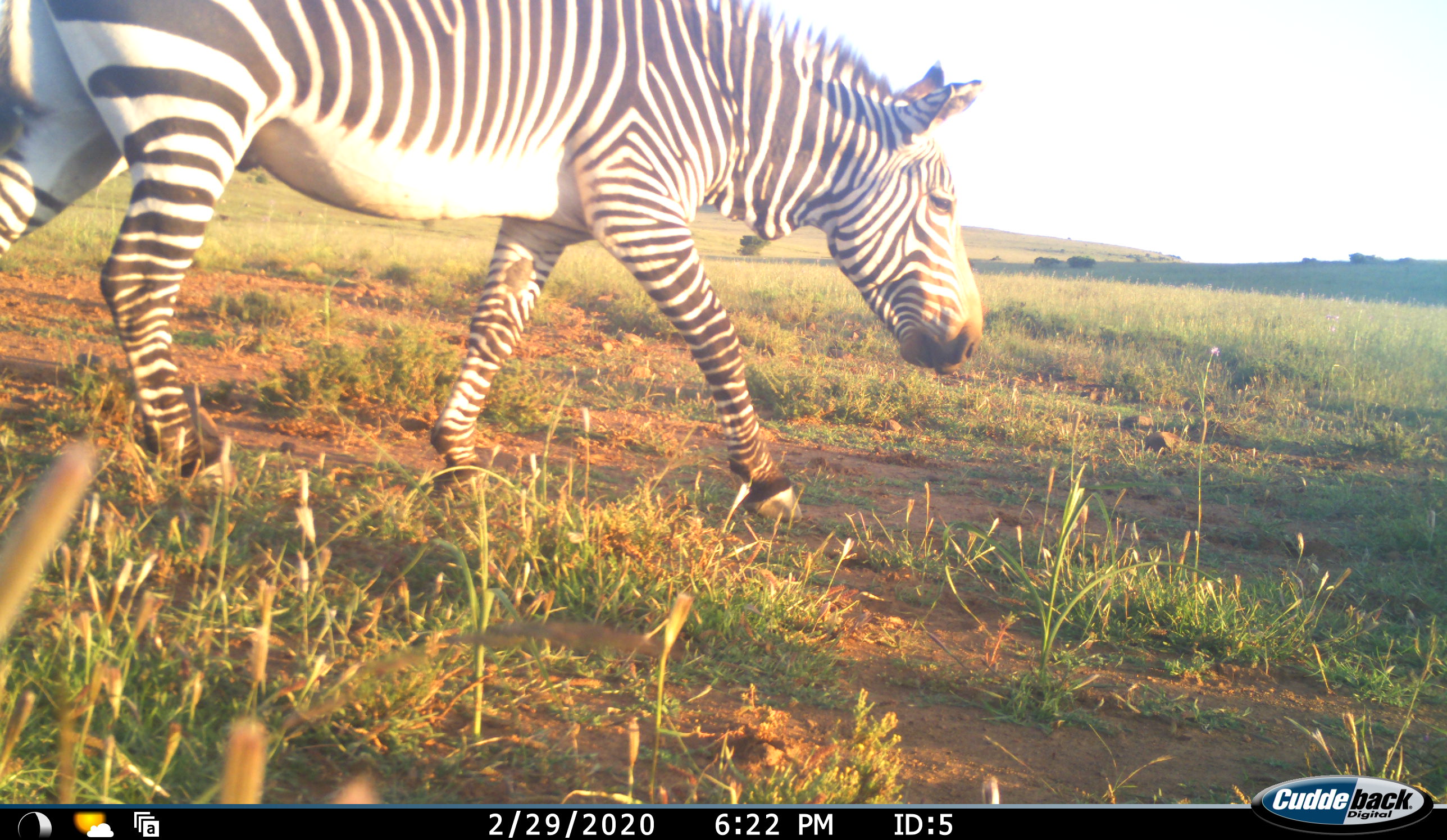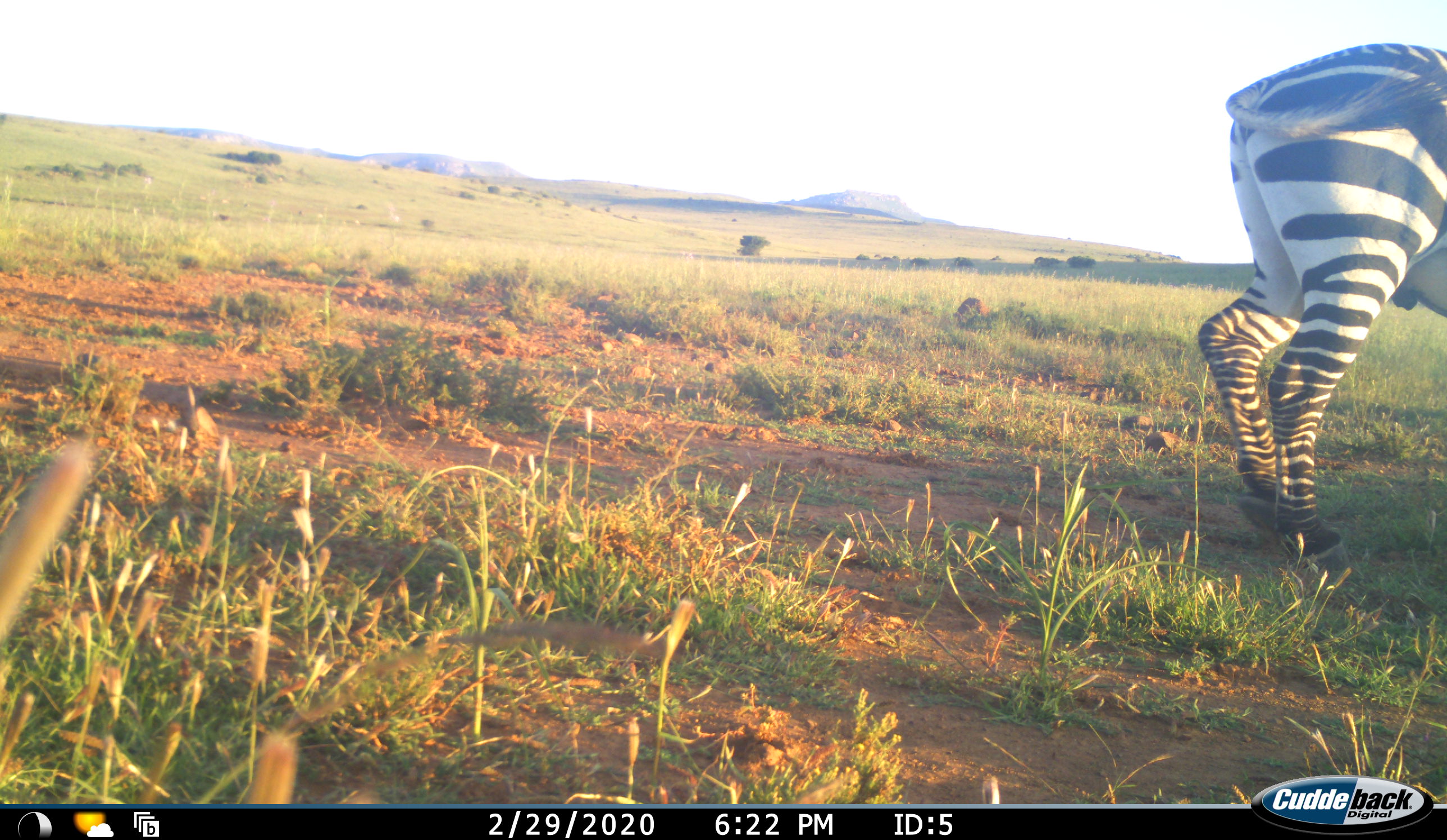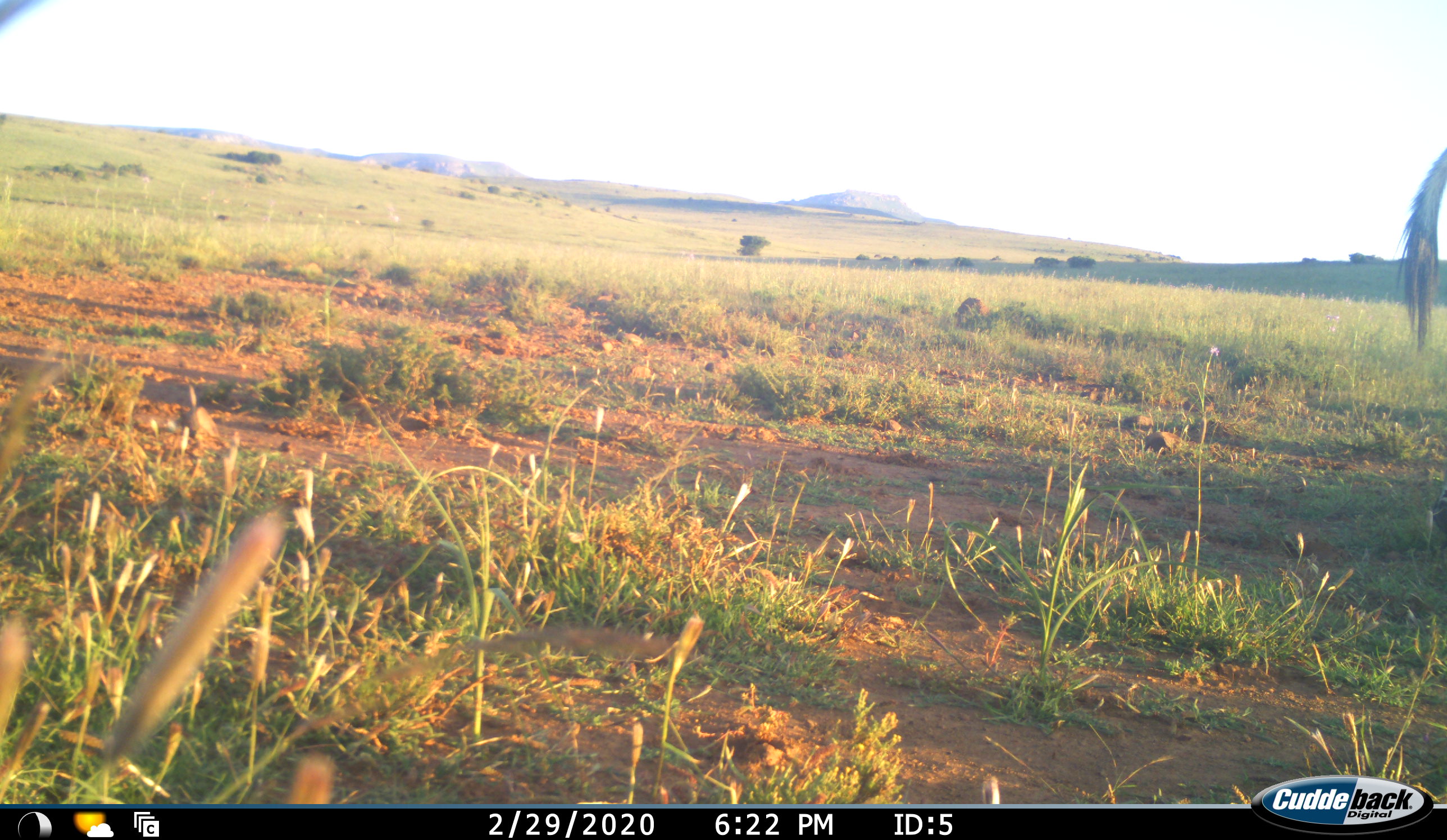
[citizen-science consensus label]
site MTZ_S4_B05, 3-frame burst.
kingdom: Animalia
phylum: Chordata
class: Mammalia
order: Perissodactyla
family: Equidae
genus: Equus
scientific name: Equus zebra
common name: mountain zebra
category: zebramountain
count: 1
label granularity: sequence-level